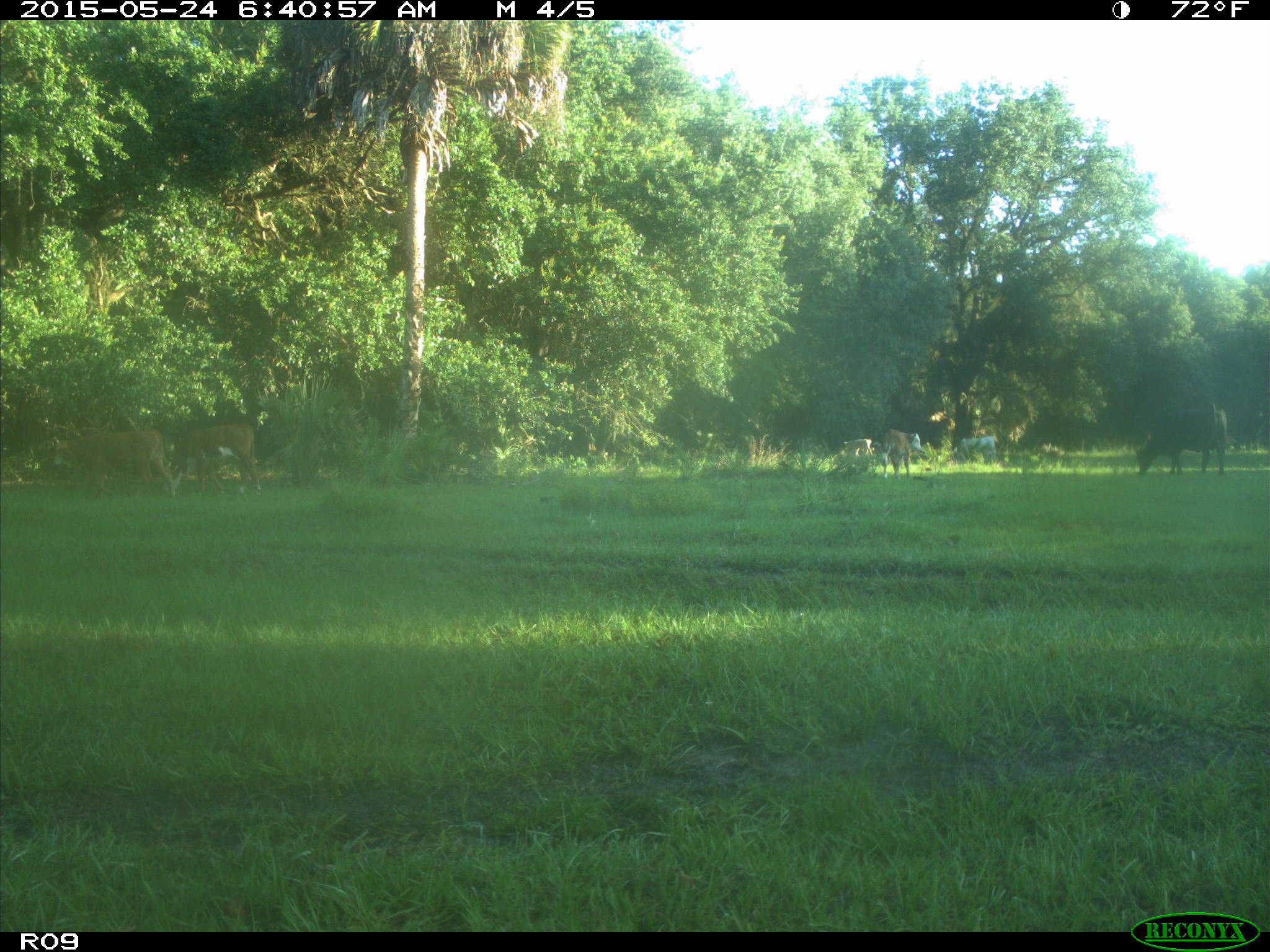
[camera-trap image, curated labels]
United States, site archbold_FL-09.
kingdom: Animalia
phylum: Chordata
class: Mammalia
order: Artiodactyla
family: Bovidae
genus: Bos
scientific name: Bos taurus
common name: domestic cow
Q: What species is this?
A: Bos taurus (domestic cow).